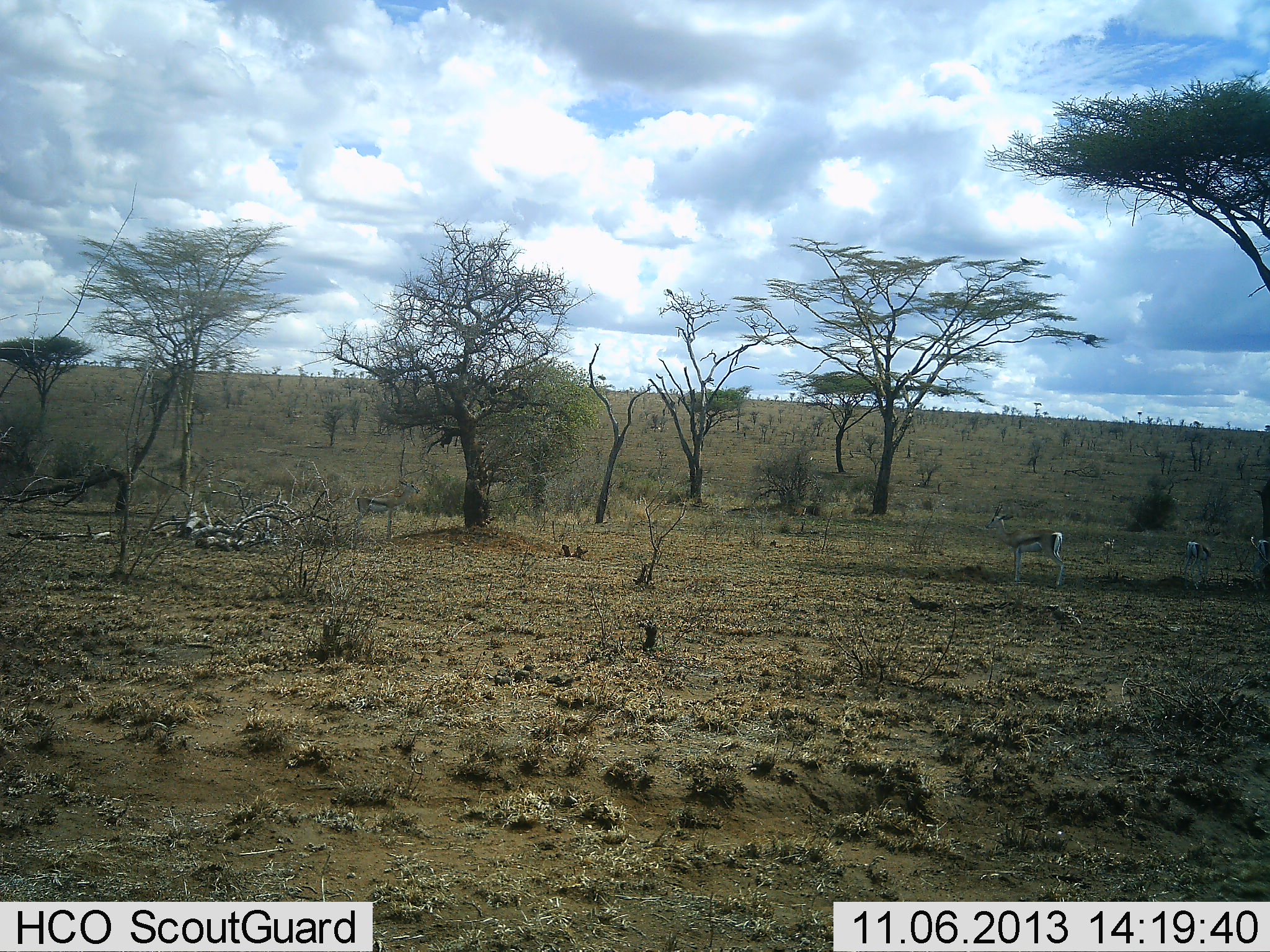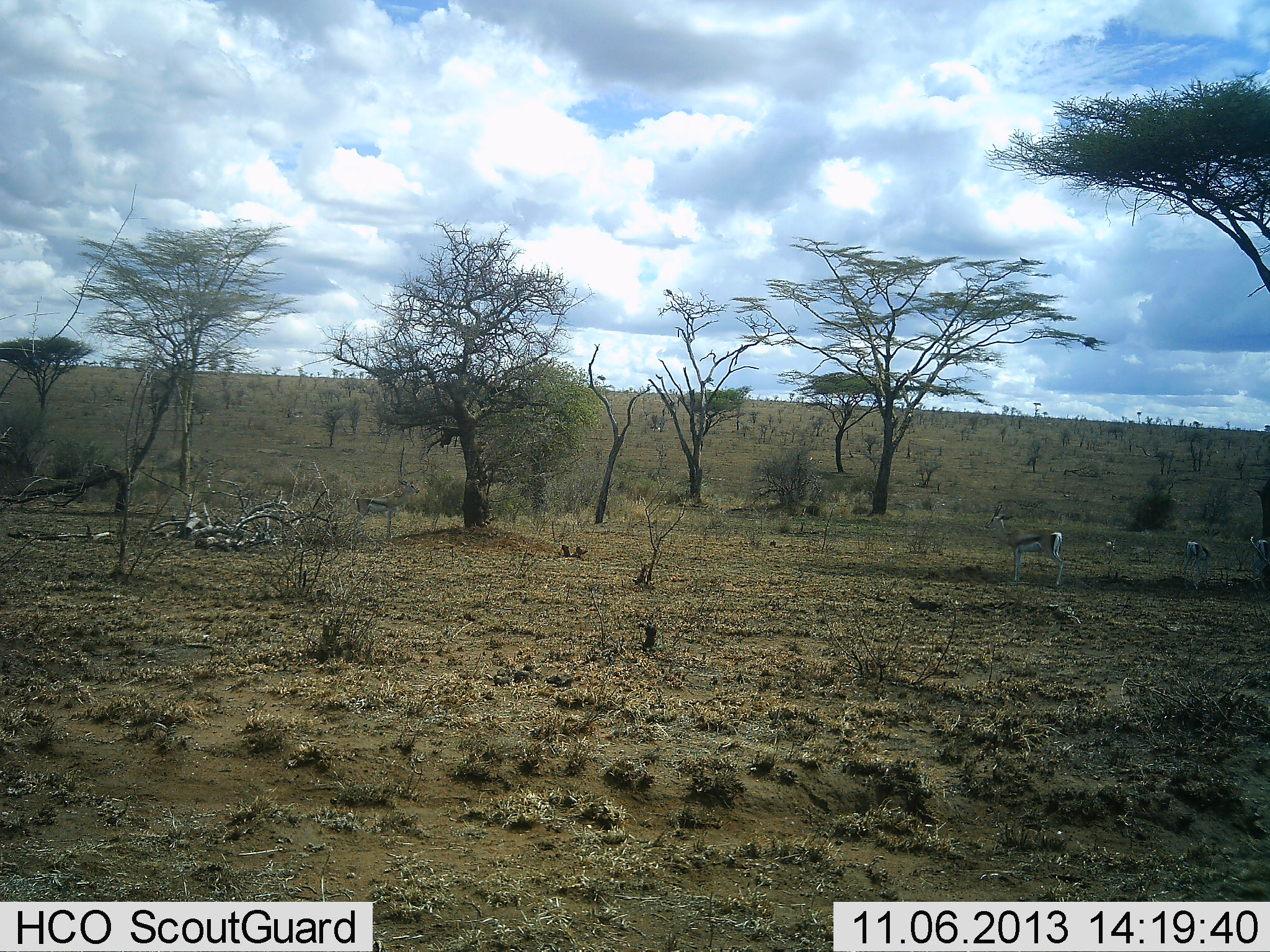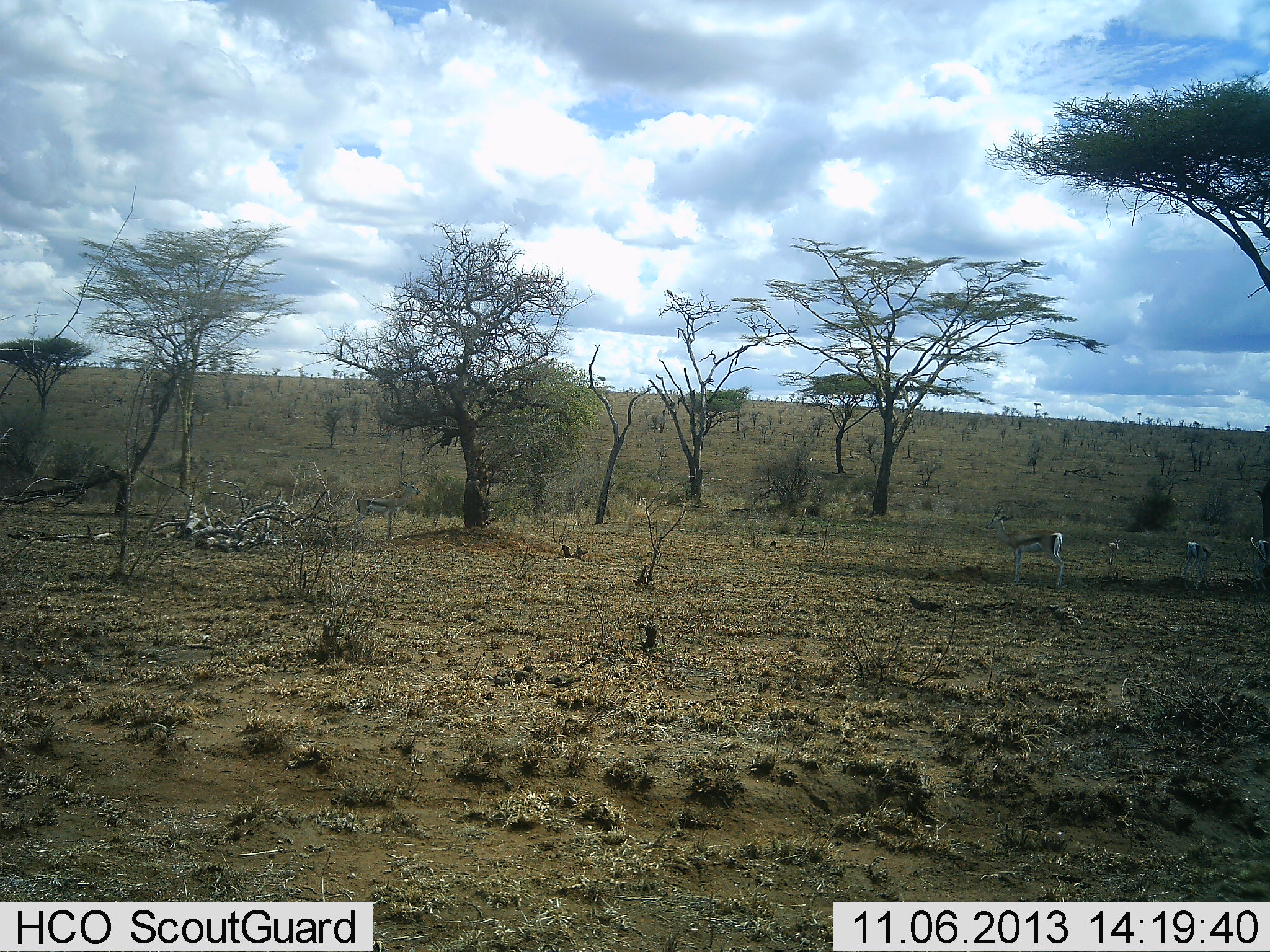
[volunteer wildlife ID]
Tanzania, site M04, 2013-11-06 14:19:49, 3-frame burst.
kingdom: Animalia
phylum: Chordata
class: Mammalia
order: Artiodactyla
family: Bovidae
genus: Eudorcas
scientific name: Eudorcas thomsonii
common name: thomson's gazelle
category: gazellethomsons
Gazellethomsons (thomson's gazelle) (Eudorcas thomsonii), count 3. Behavior (volunteer vote fractions): standing 90%, resting 10%, moving 10%, interacting 0%. Young present (vote fraction): 10%. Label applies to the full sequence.